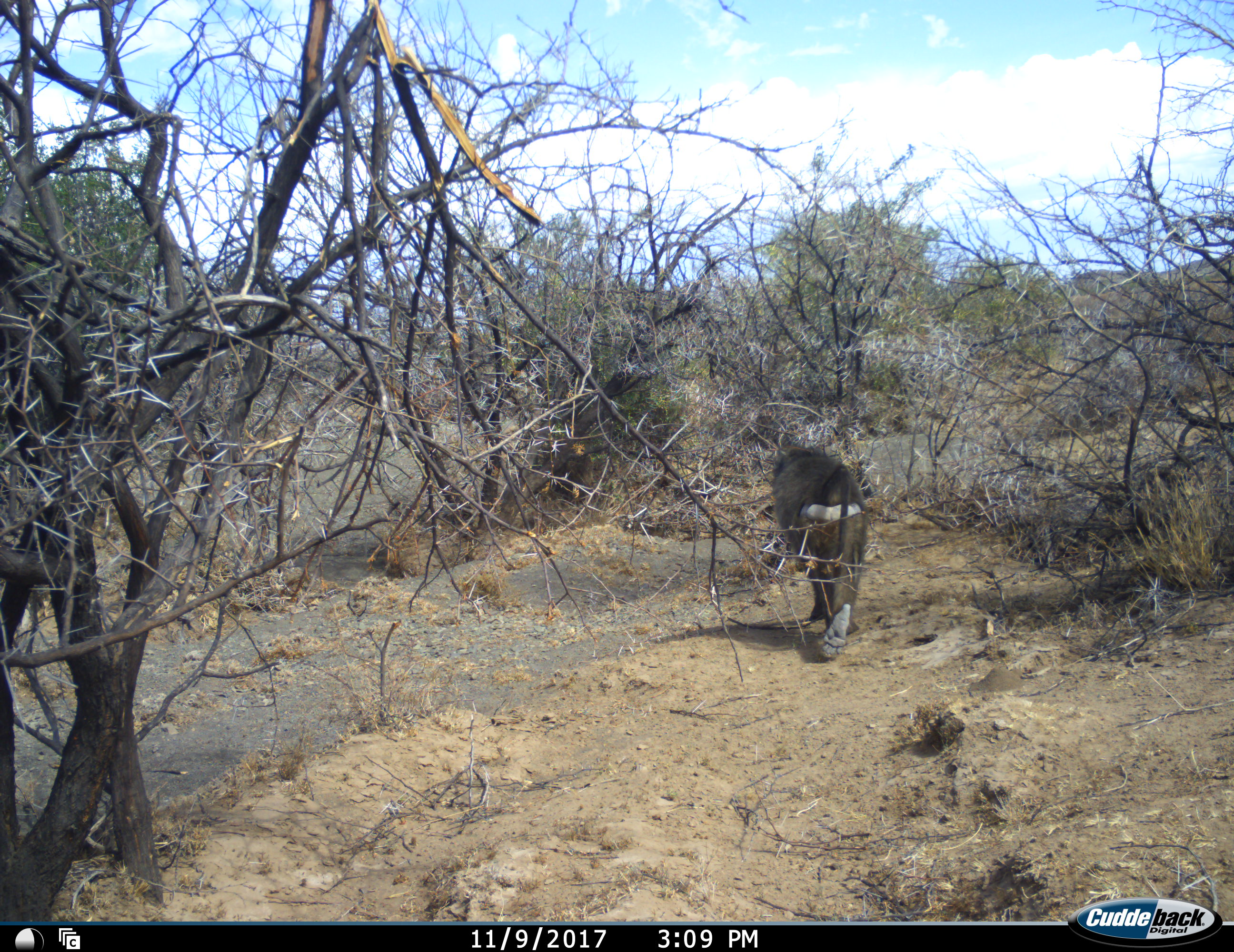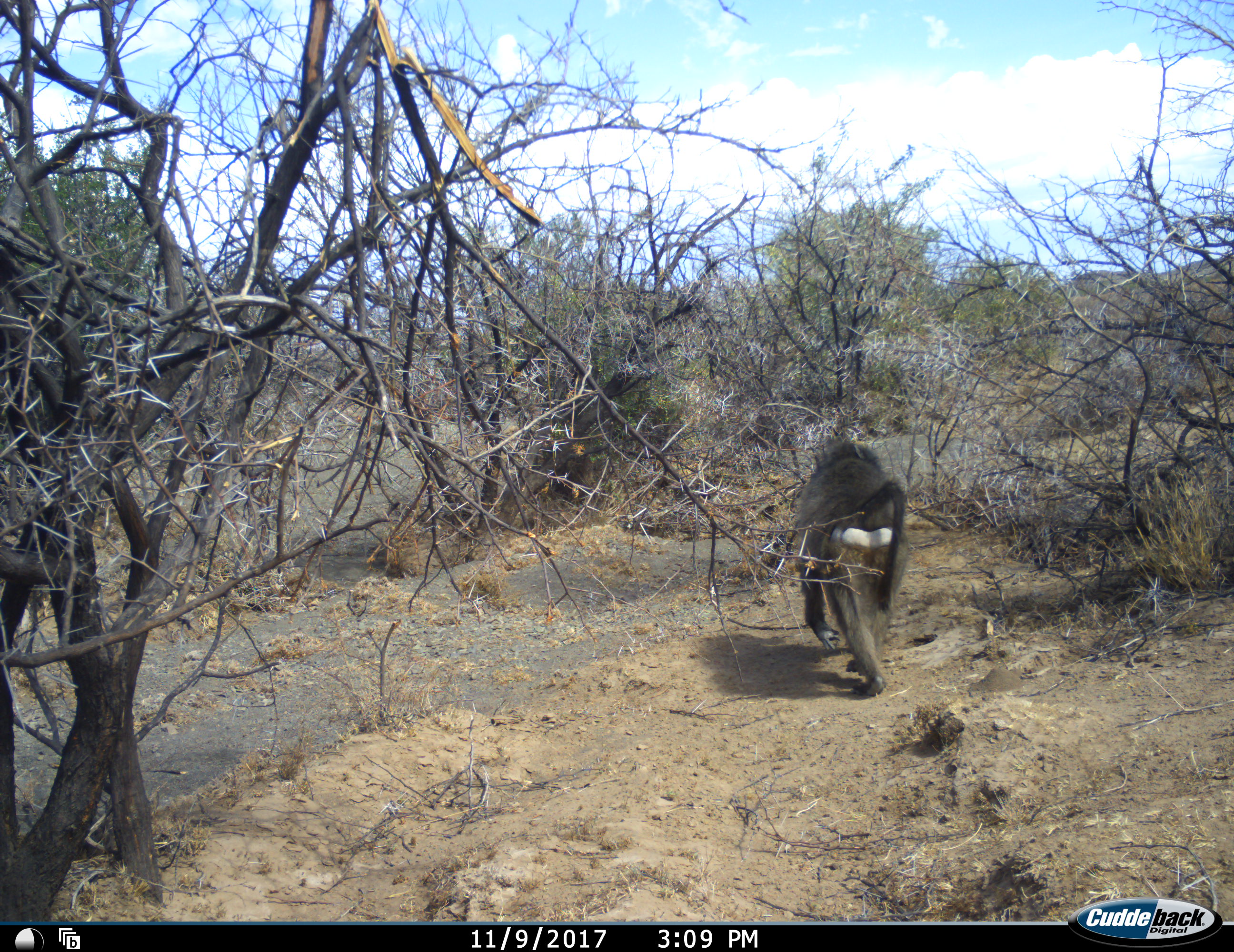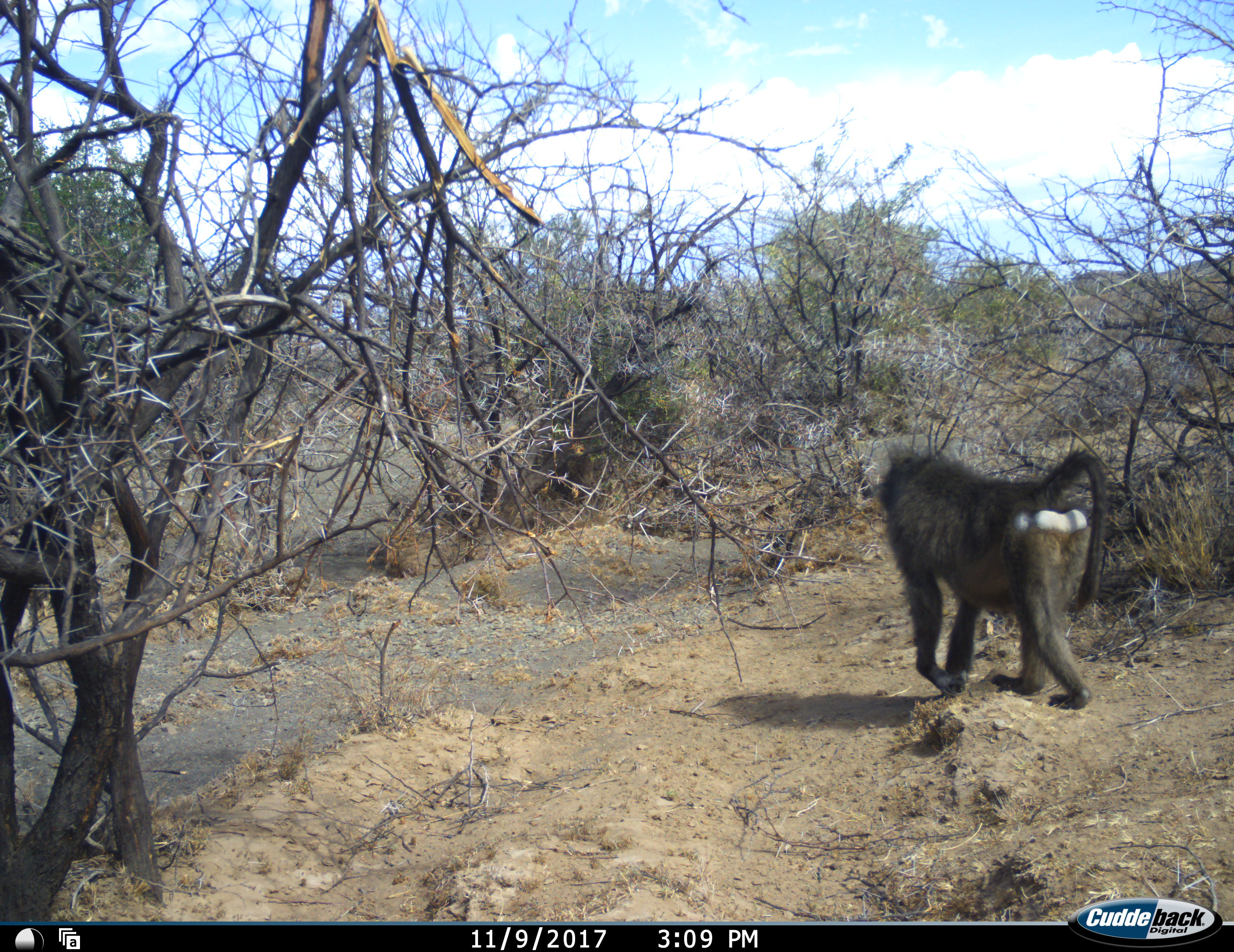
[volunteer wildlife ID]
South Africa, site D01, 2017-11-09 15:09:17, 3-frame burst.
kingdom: Animalia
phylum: Chordata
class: Mammalia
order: Primates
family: Cercopithecidae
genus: Papio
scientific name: Papio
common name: baboon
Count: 1.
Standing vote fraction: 0%.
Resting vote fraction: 0%.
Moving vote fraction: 100%.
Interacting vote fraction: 0%.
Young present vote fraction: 0%.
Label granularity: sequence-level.